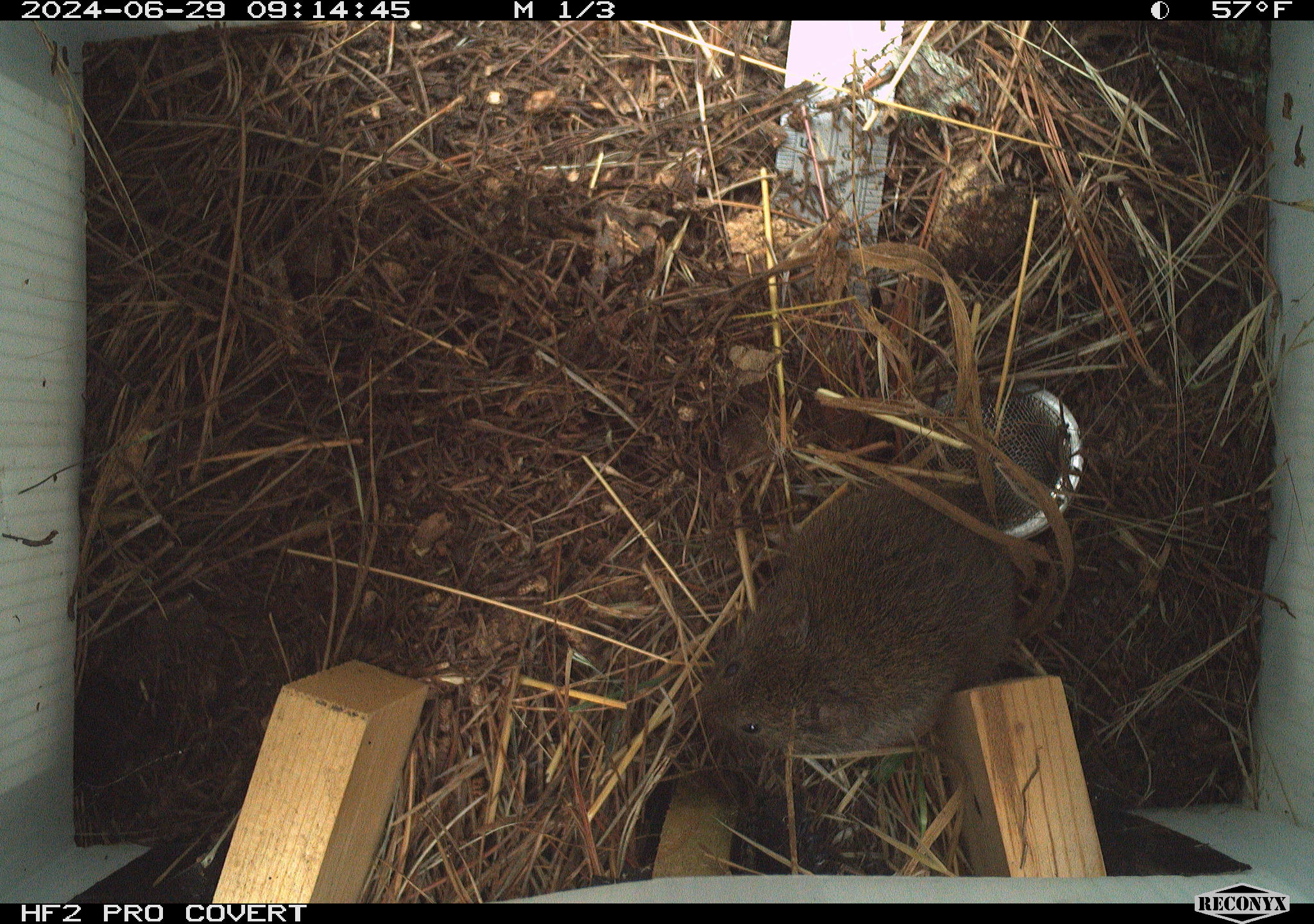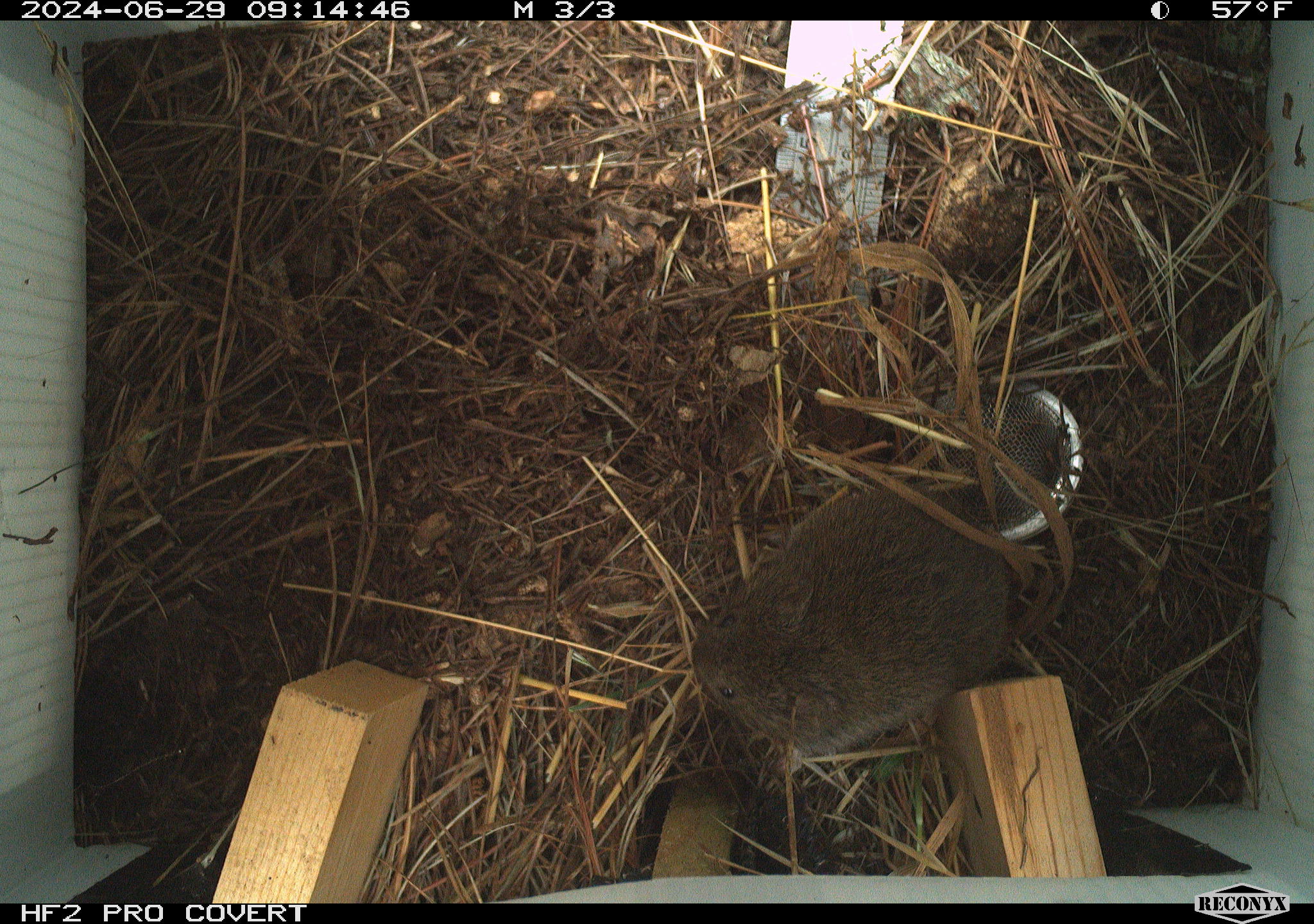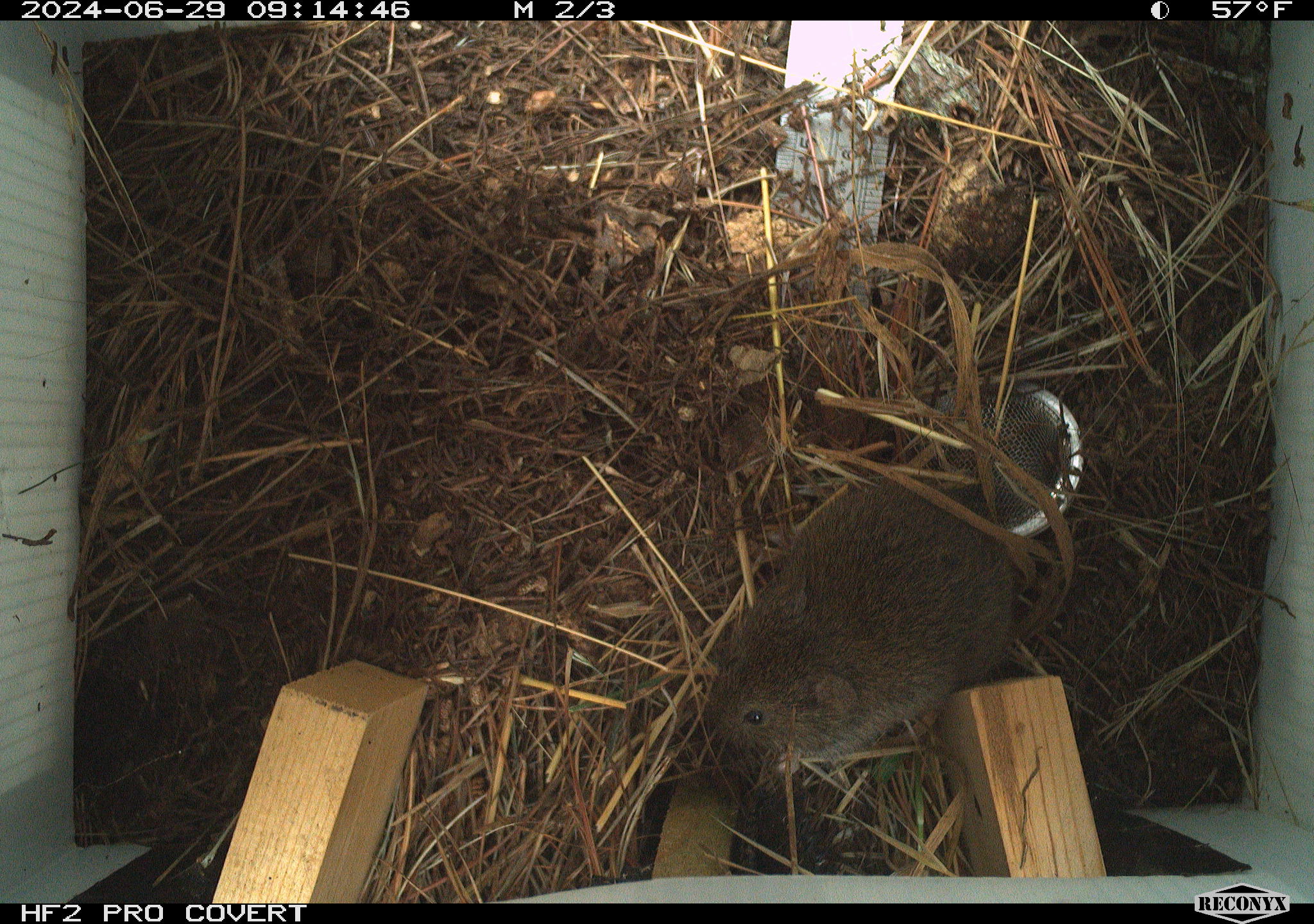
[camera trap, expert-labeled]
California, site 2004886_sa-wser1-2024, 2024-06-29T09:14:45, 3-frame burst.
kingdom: Animalia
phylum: Chordata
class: Mammalia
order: Rodentia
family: Cricetidae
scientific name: Arvicolinae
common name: voles, lemmings, and muskrats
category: arvicolinae subfamily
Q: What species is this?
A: Arvicolinae subfamily (voles, lemmings, and muskrats) (Arvicolinae).